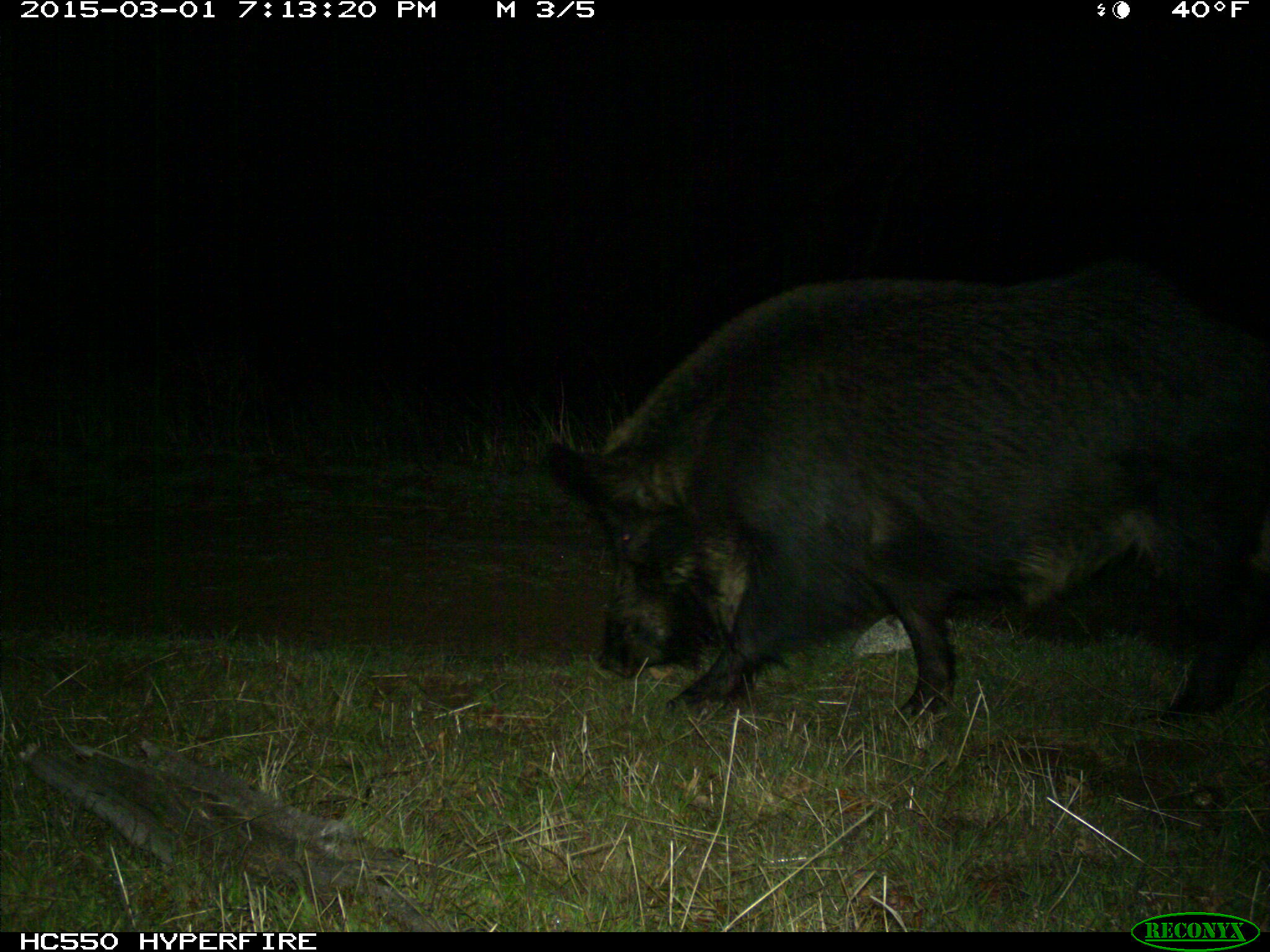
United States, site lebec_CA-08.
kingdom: Animalia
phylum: Chordata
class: Mammalia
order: Artiodactyla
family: Suidae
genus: Sus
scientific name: Sus scrofa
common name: wild boar